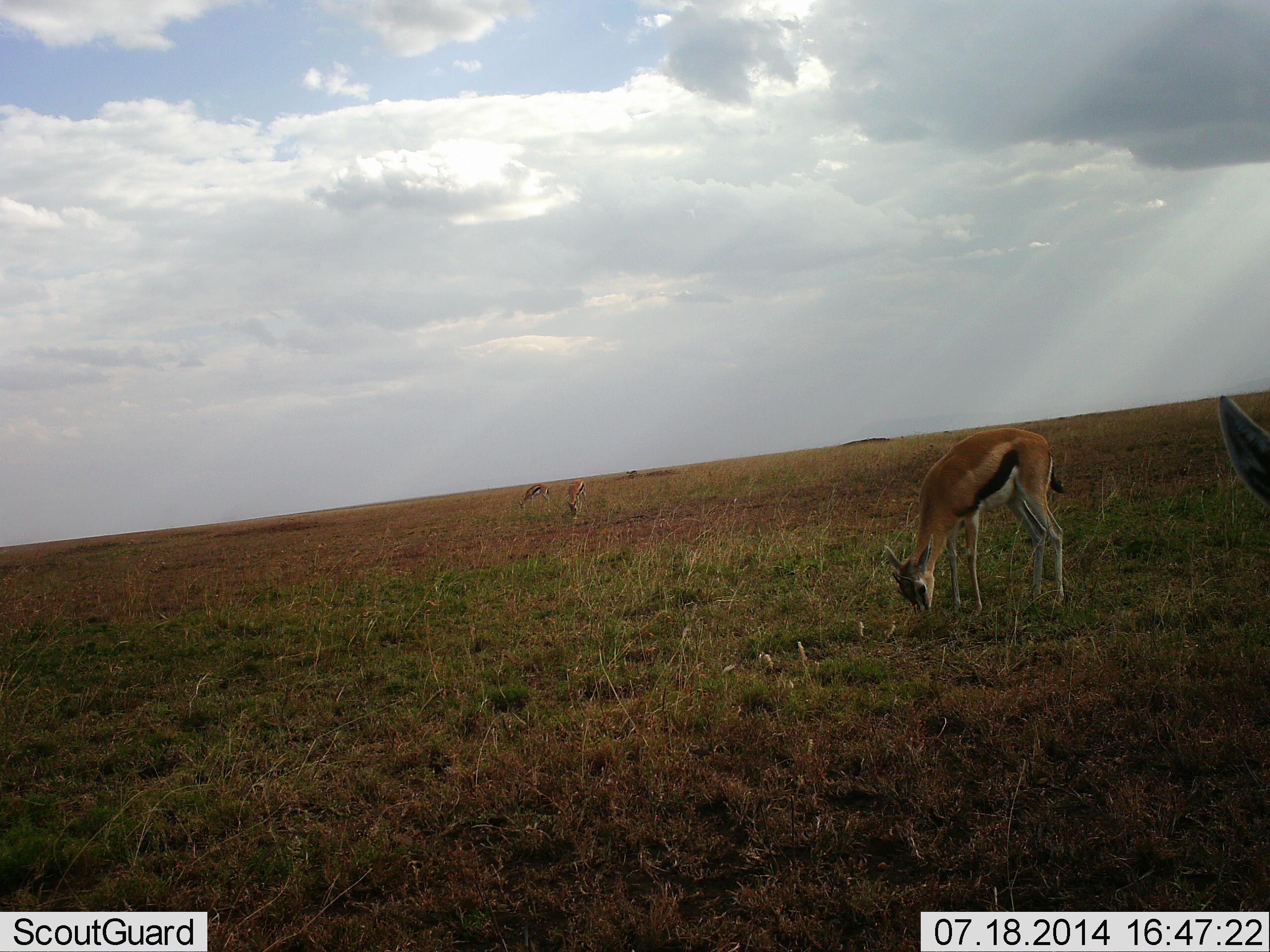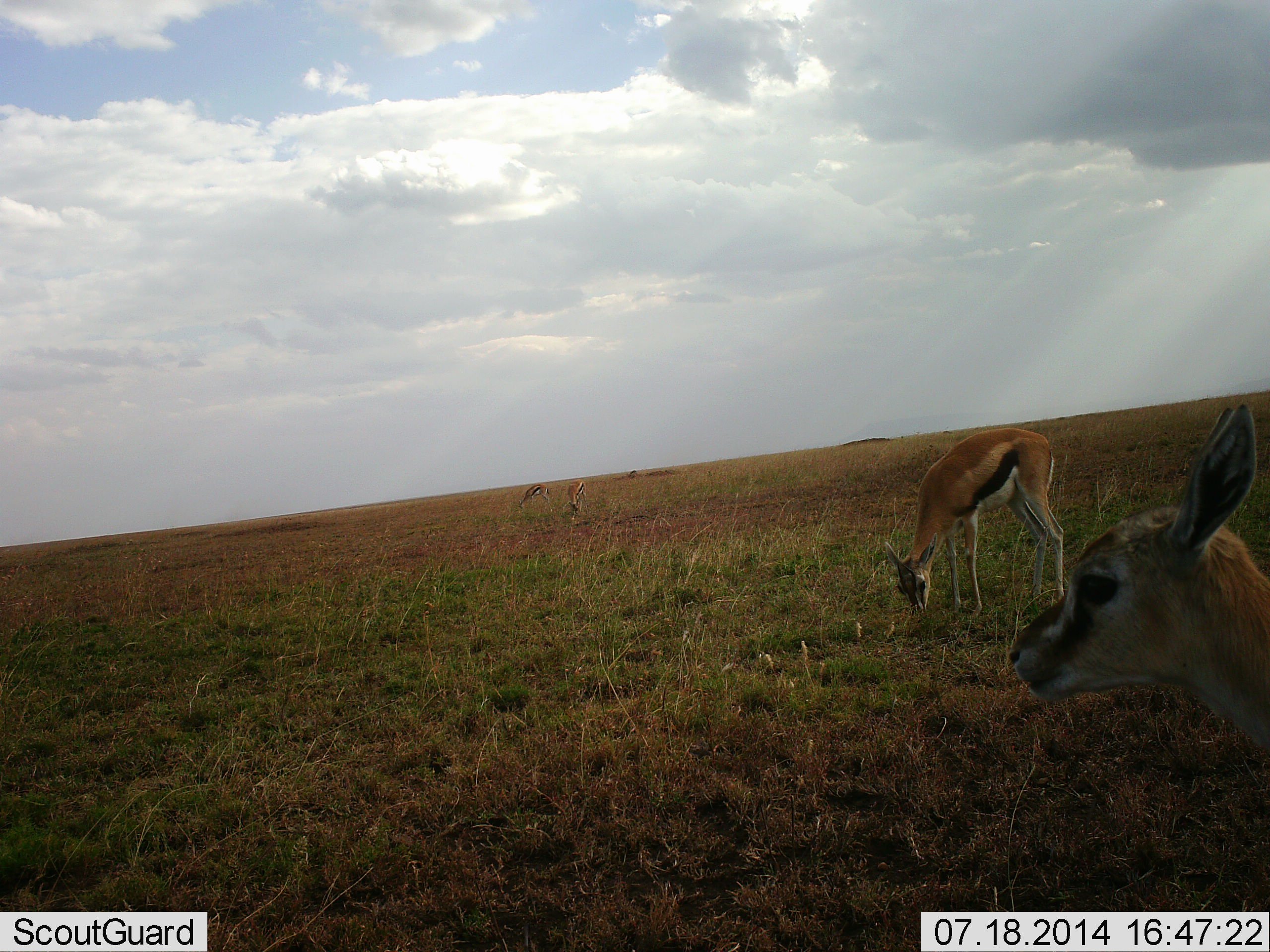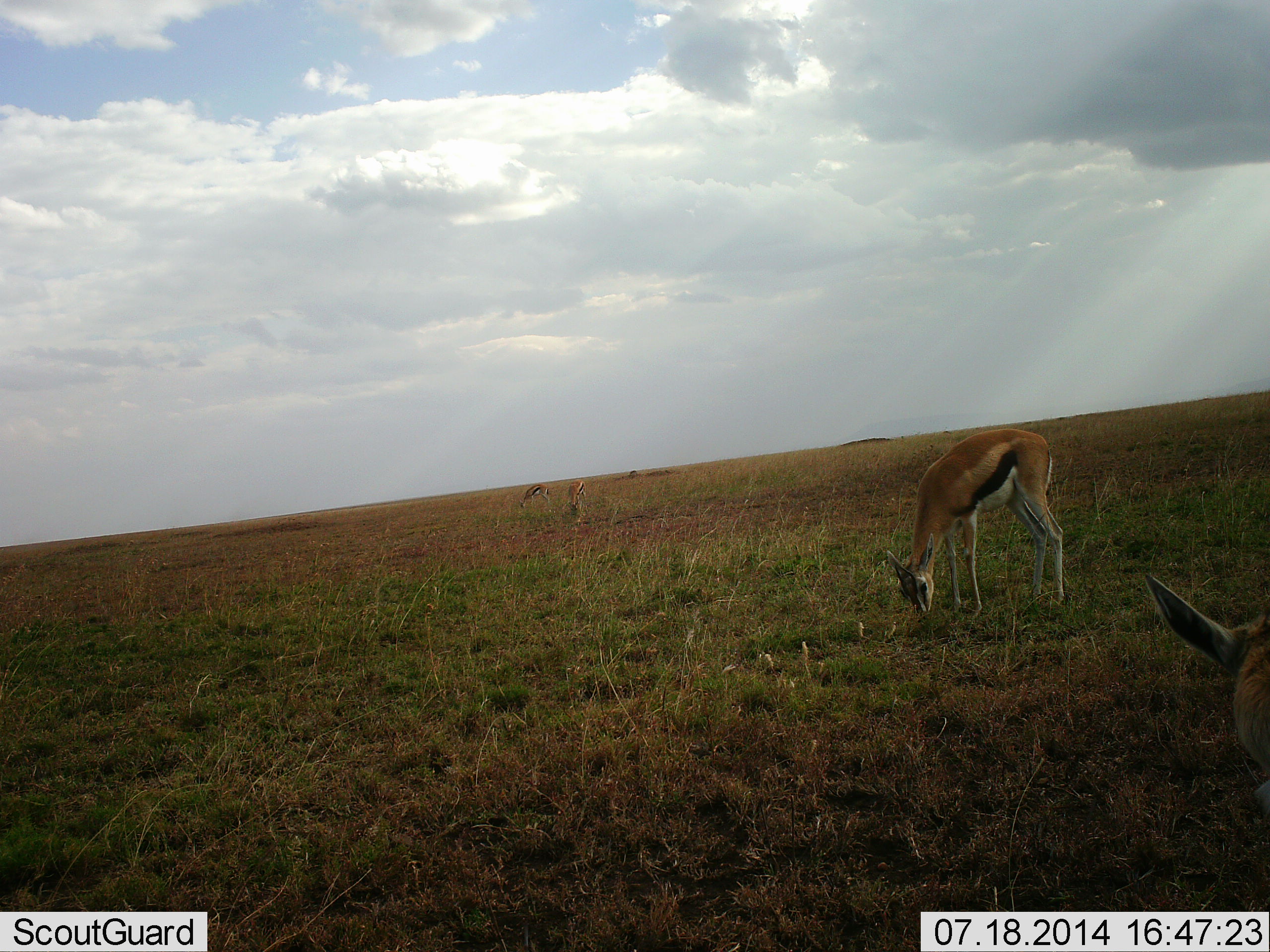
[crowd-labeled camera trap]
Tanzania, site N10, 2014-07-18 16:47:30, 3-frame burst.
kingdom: Animalia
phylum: Chordata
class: Mammalia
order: Artiodactyla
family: Bovidae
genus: Eudorcas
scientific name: Eudorcas thomsonii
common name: thomson's gazelle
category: gazellethomsons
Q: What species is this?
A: Gazellethomsons (thomson's gazelle) (Eudorcas thomsonii).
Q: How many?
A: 2.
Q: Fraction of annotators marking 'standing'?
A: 82%.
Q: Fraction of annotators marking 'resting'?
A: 9%.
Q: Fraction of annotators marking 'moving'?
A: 18%.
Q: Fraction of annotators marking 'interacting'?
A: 0%.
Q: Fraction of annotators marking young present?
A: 0%.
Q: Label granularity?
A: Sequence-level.